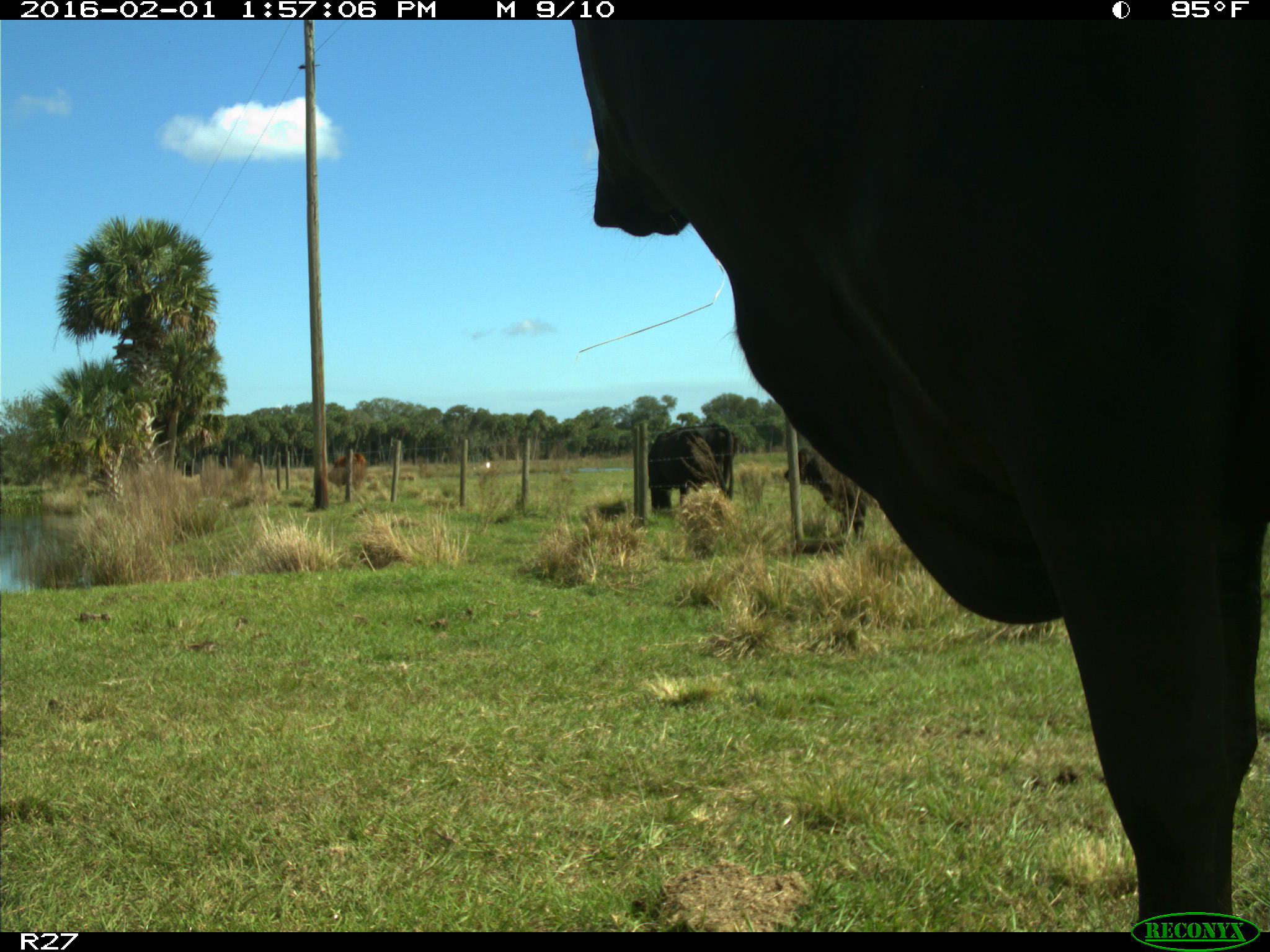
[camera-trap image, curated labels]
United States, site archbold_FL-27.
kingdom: Animalia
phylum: Chordata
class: Mammalia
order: Artiodactyla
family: Bovidae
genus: Bos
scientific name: Bos taurus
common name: domestic cow